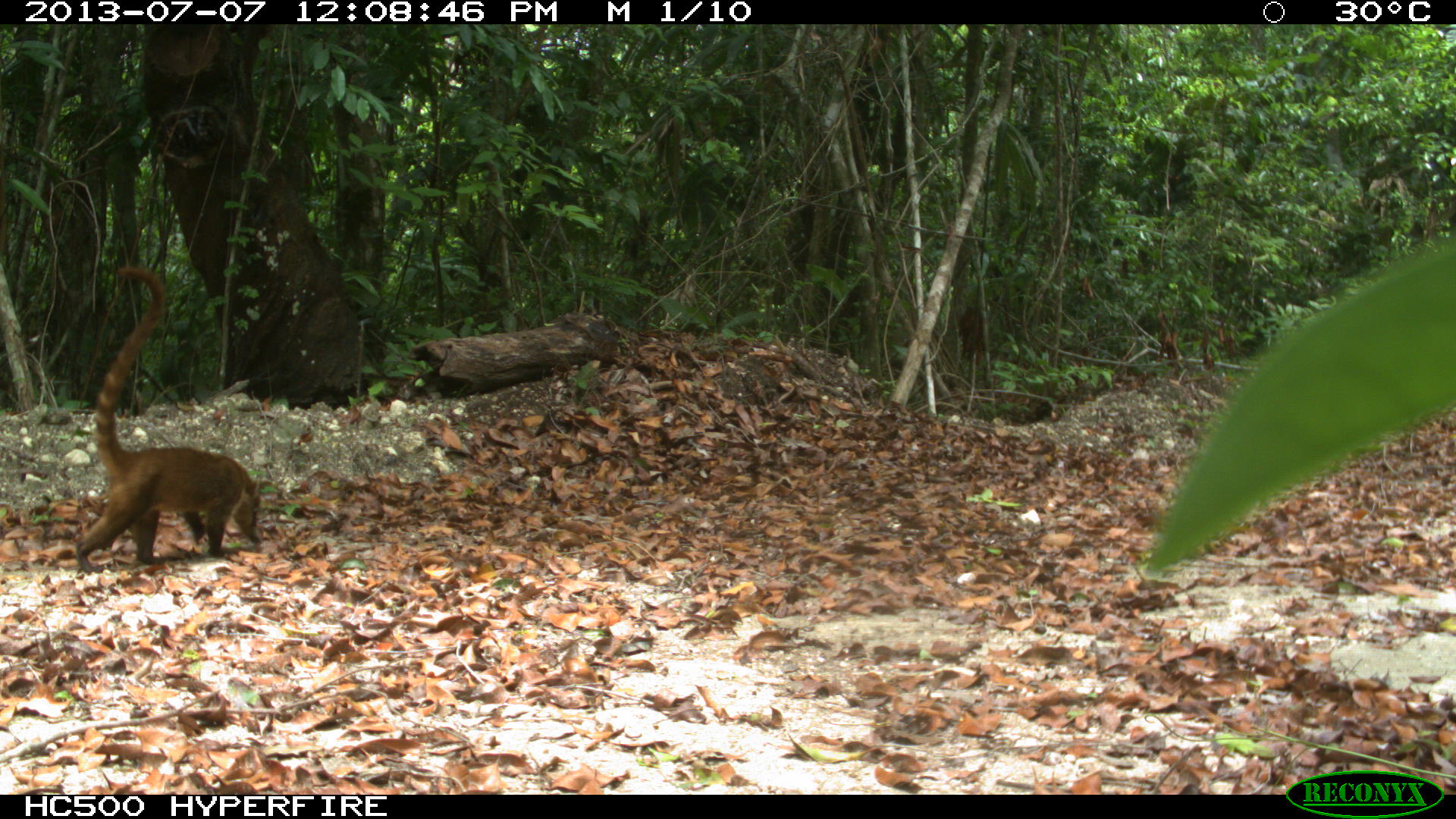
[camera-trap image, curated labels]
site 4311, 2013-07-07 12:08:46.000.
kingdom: Animalia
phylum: Chordata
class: Mammalia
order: Carnivora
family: Procyonidae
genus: Nasua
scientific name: Nasua narica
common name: white-nosed coati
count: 1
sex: female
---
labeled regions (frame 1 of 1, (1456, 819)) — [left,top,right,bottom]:
nasua narica: [73,264,262,571]